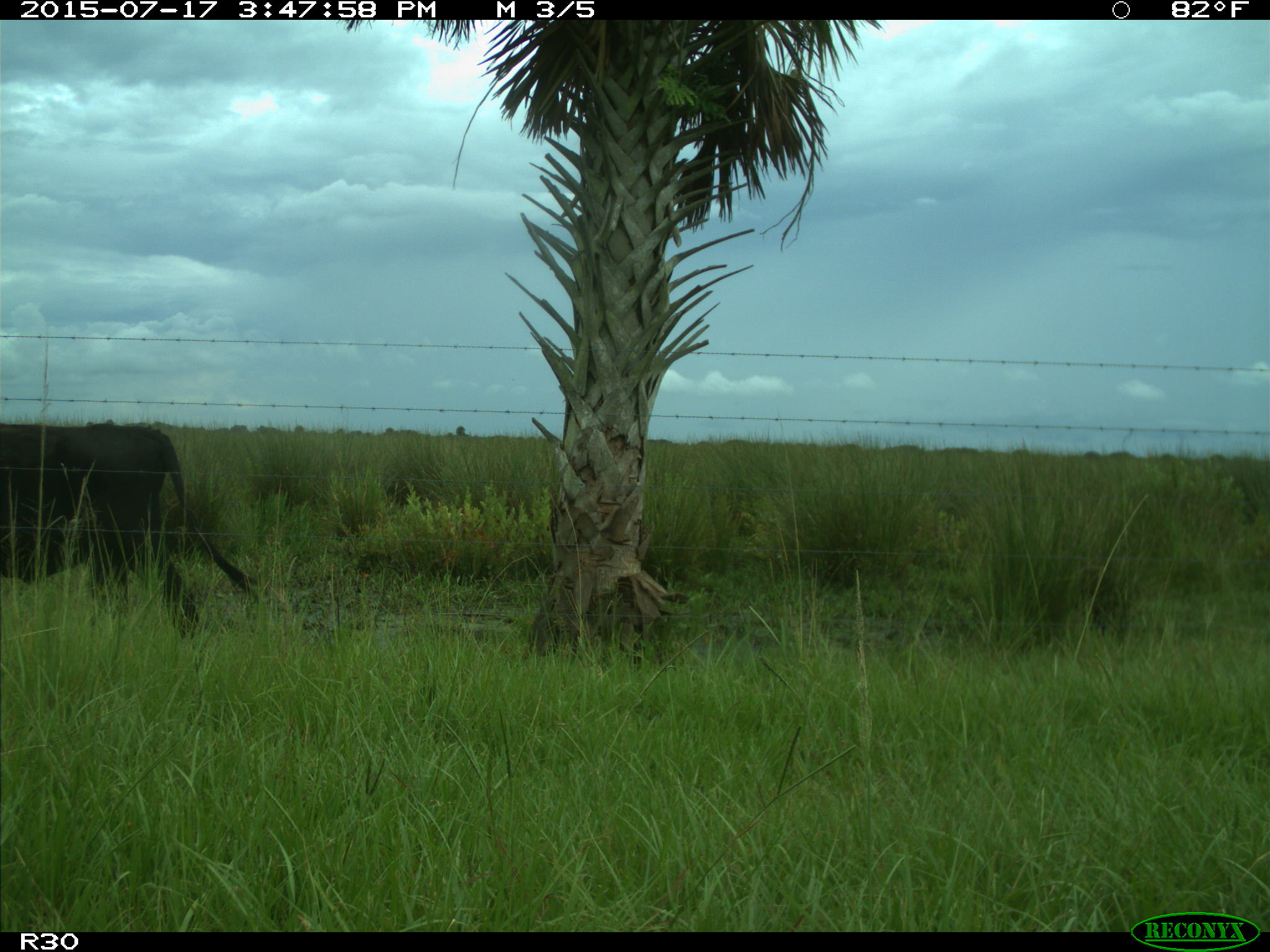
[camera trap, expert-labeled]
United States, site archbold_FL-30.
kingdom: Animalia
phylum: Chordata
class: Mammalia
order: Artiodactyla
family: Bovidae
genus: Bos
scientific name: Bos taurus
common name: domestic cow